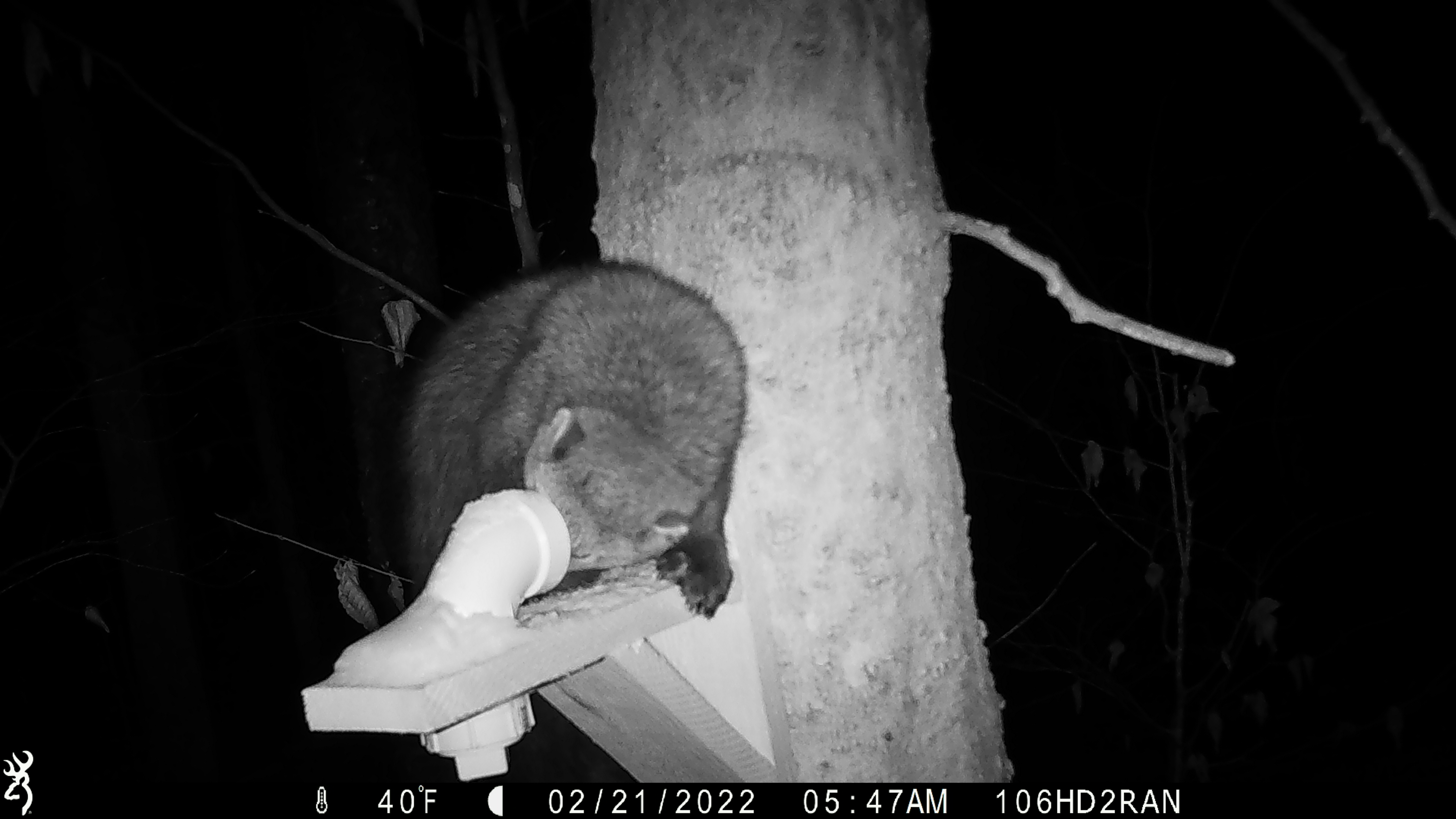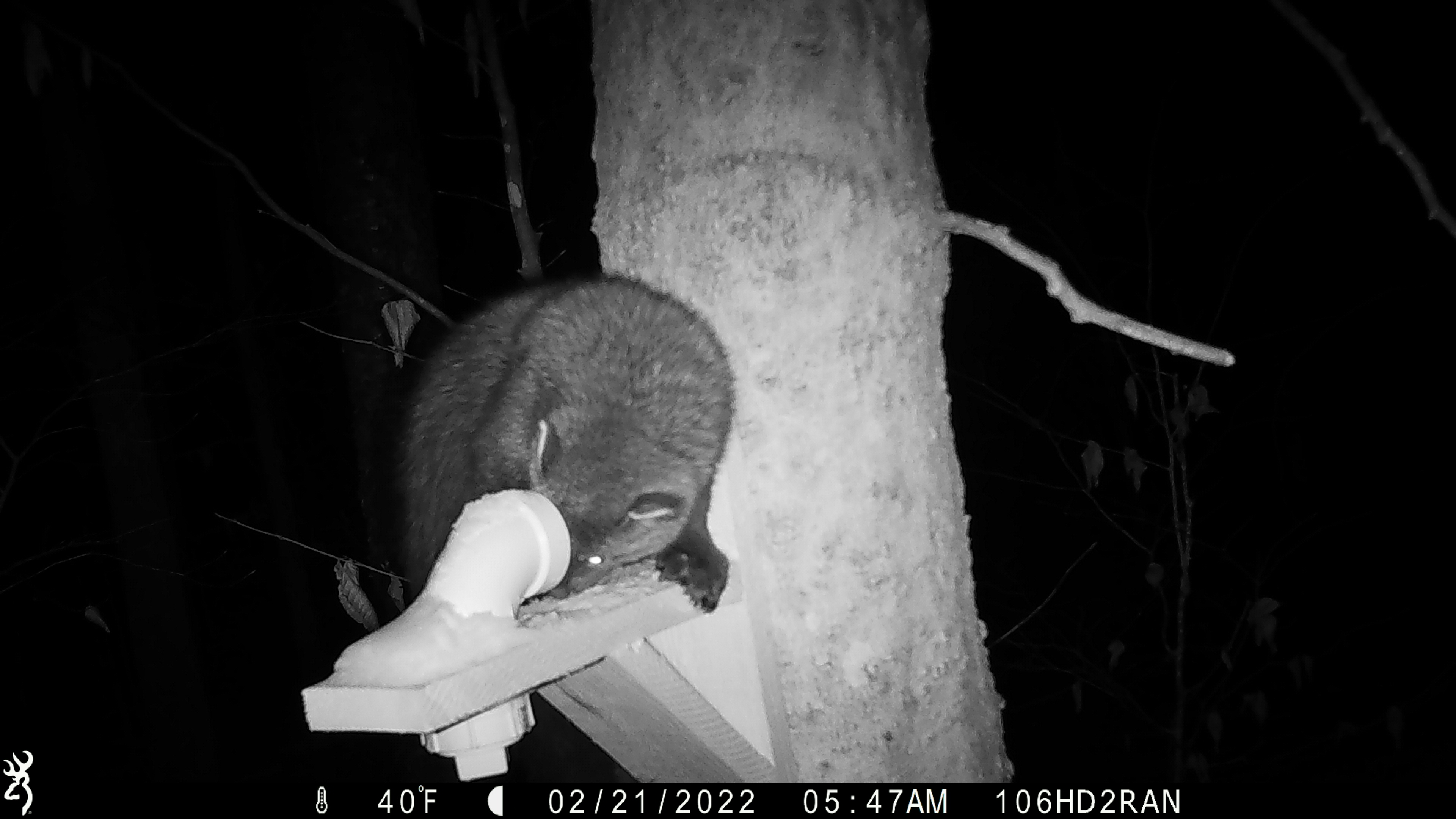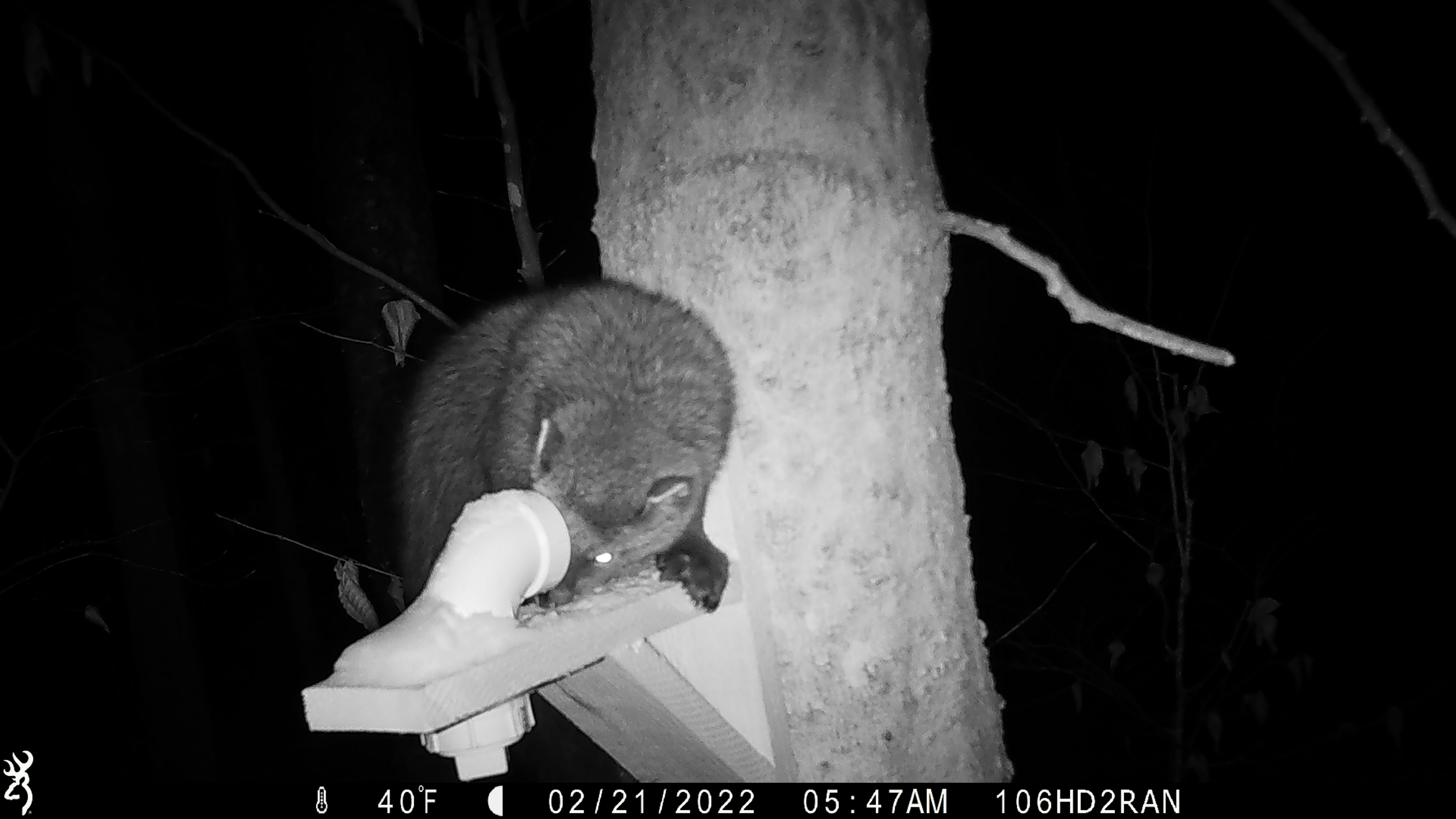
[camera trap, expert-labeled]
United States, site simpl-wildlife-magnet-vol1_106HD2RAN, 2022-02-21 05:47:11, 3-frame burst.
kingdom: Animalia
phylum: Chordata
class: Mammalia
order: Carnivora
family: Mustelidae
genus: Pekania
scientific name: Pekania pennanti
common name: fisher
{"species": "fisher (Pekania pennanti)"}